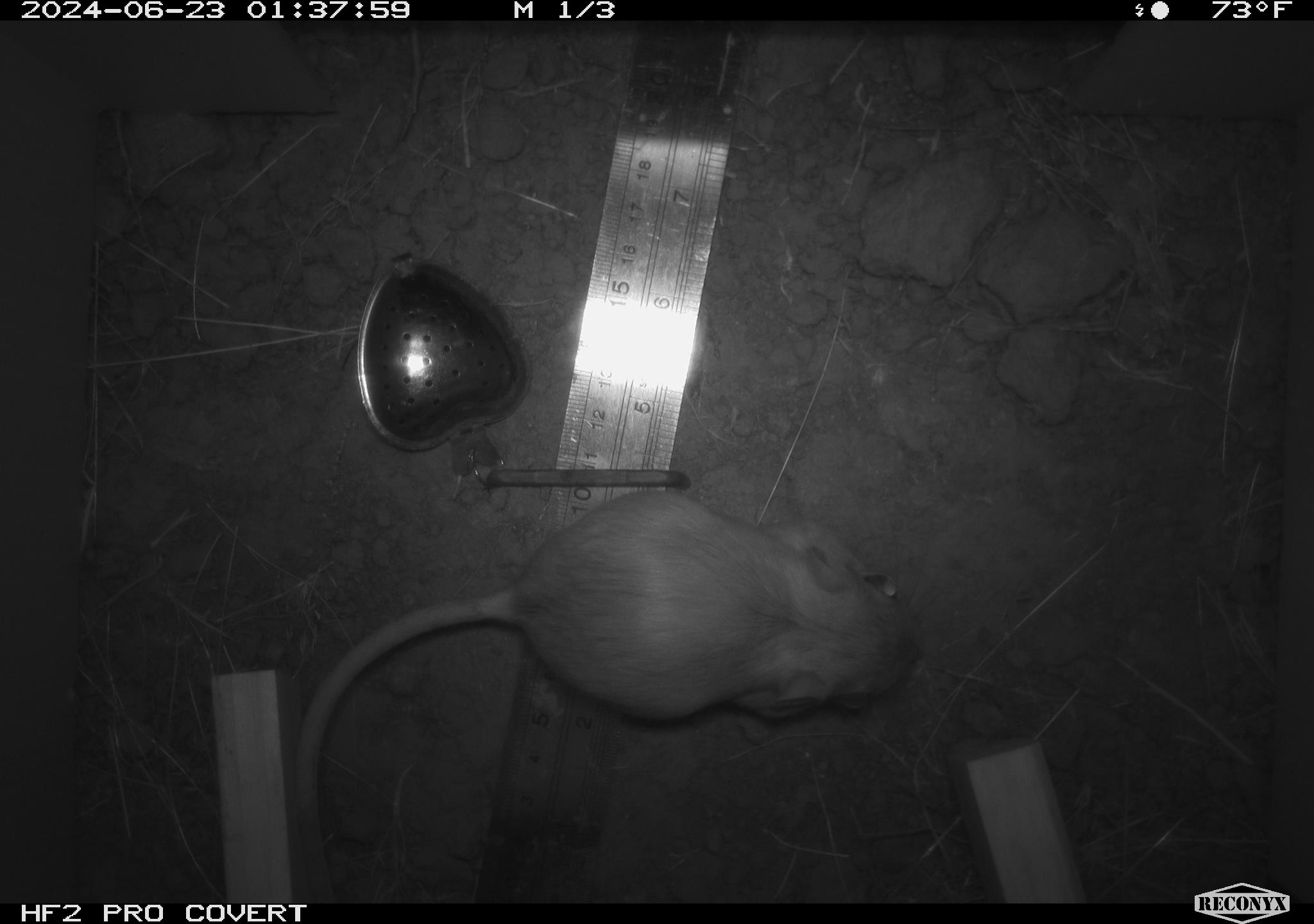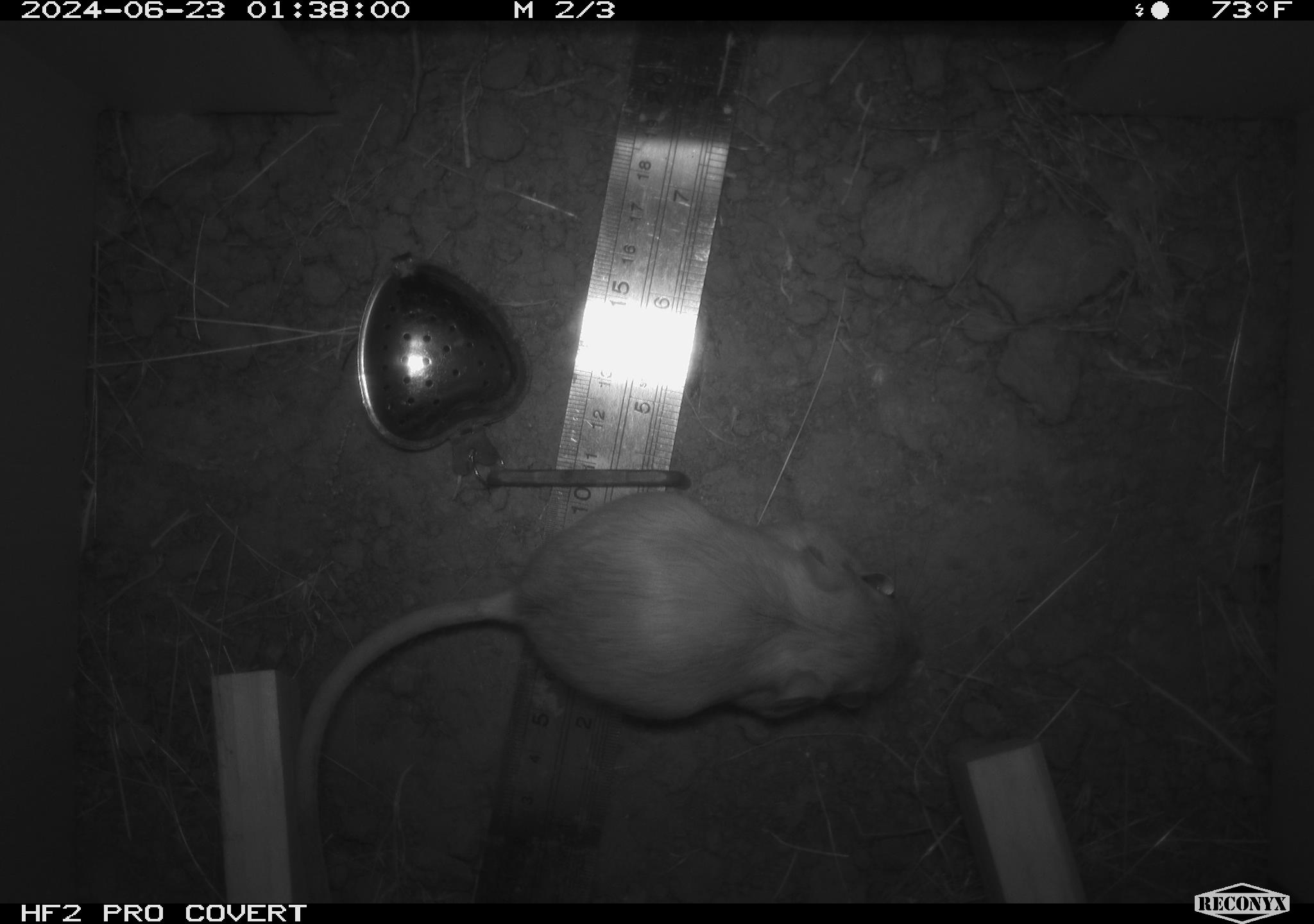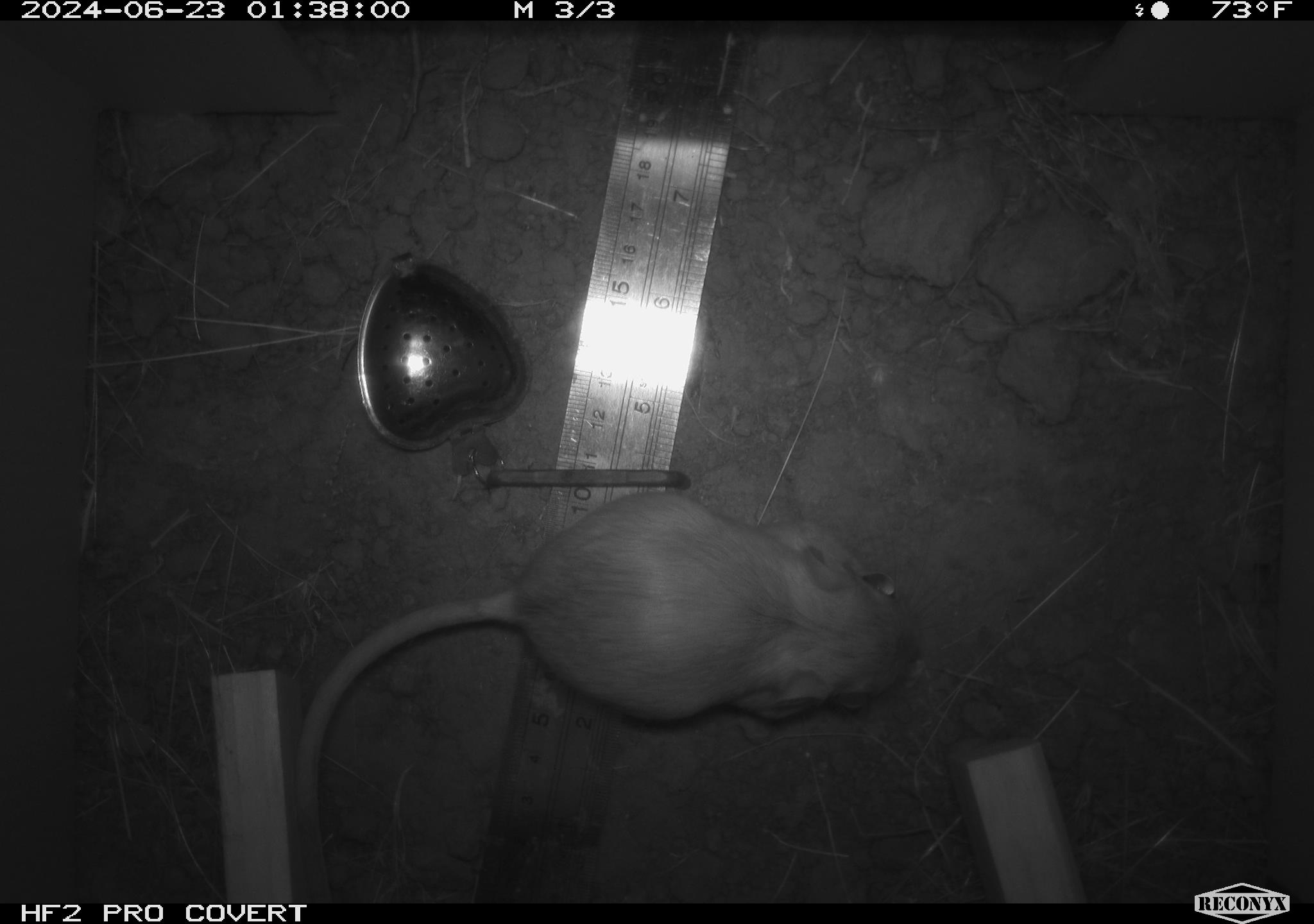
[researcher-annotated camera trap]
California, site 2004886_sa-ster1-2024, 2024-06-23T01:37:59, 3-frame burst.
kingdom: Animalia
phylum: Chordata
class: Mammalia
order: Rodentia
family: Heteromyidae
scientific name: Heteromyidae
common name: kangaroo rats and pocket mice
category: heteromyidae family